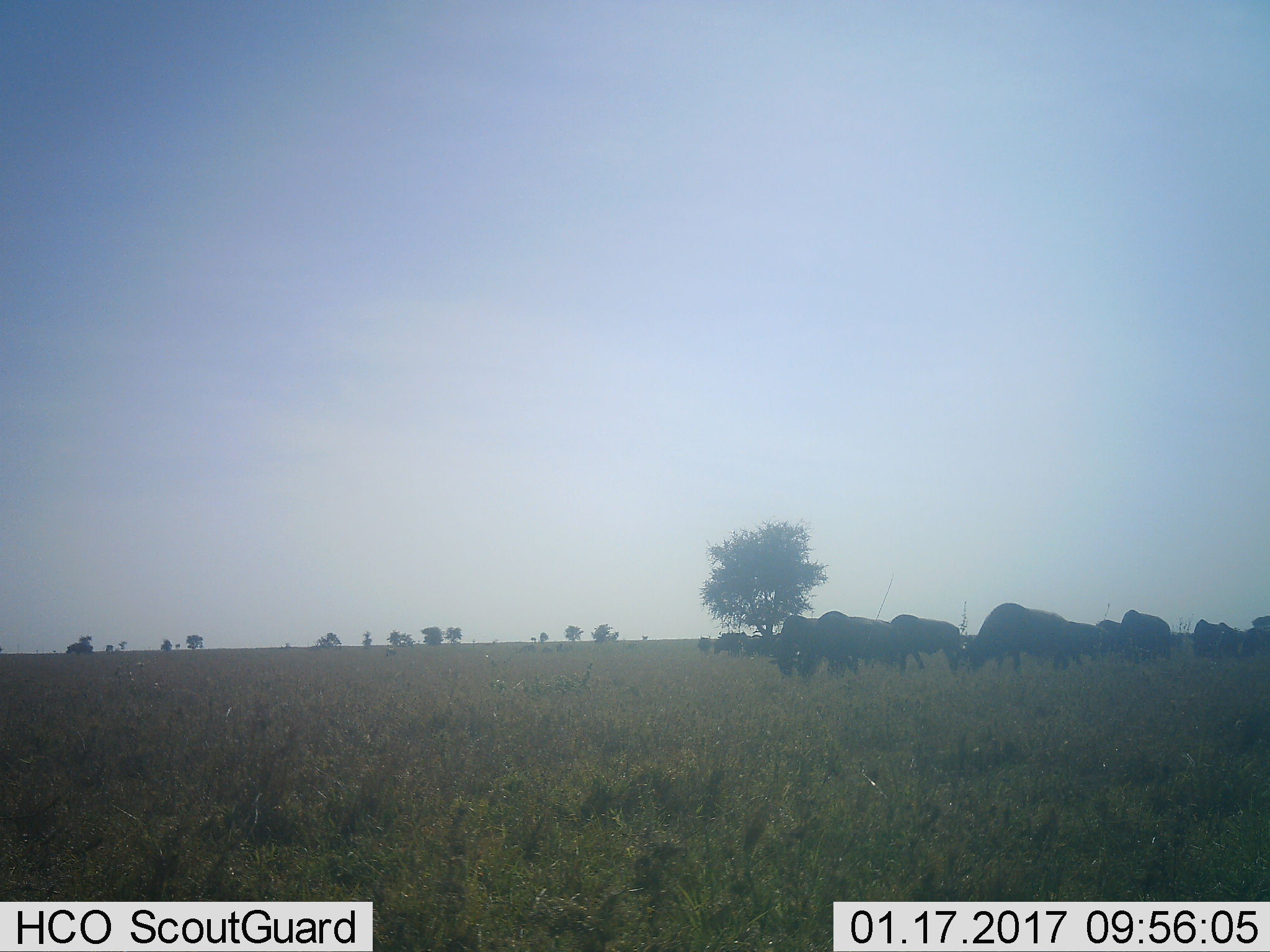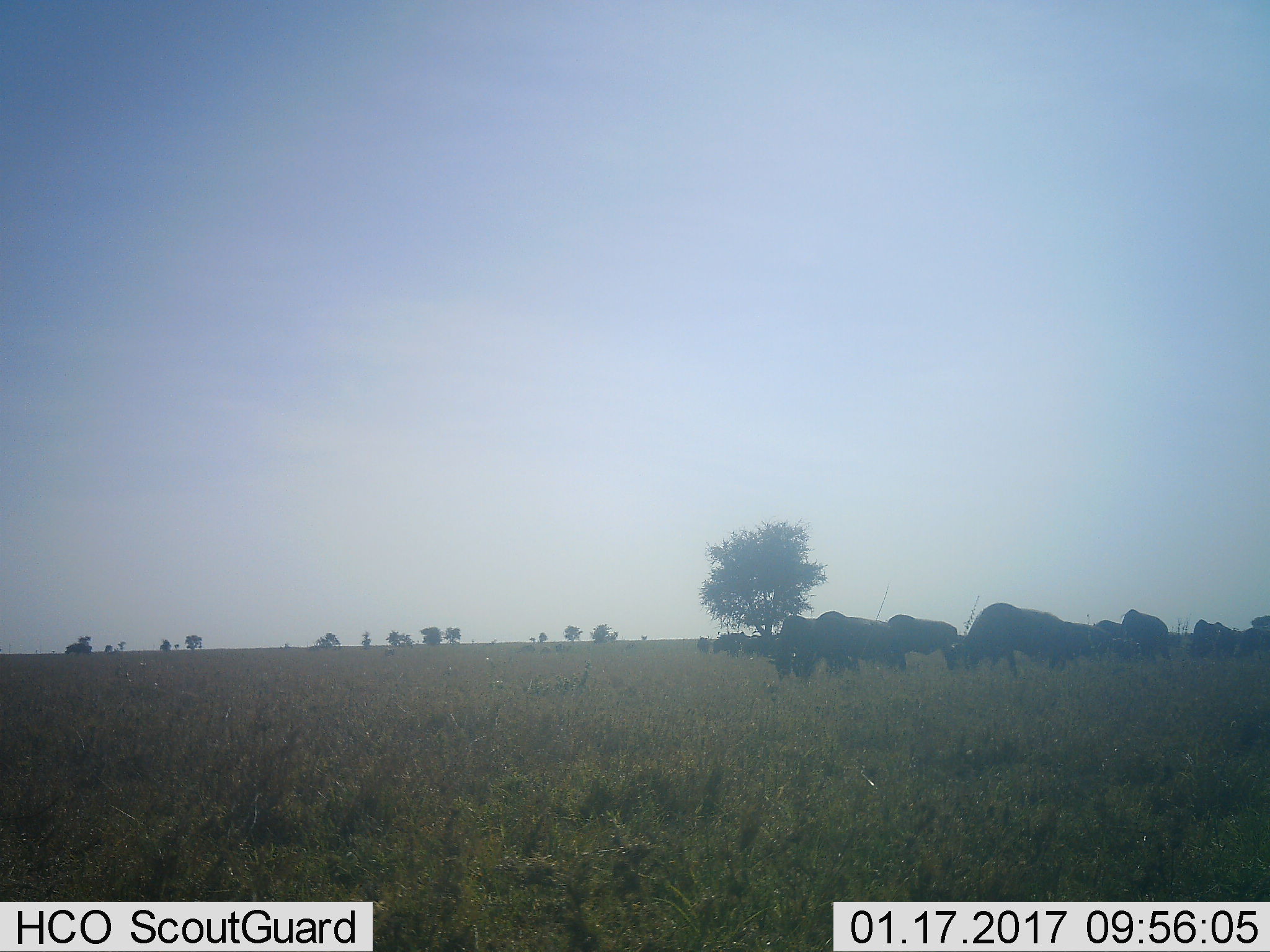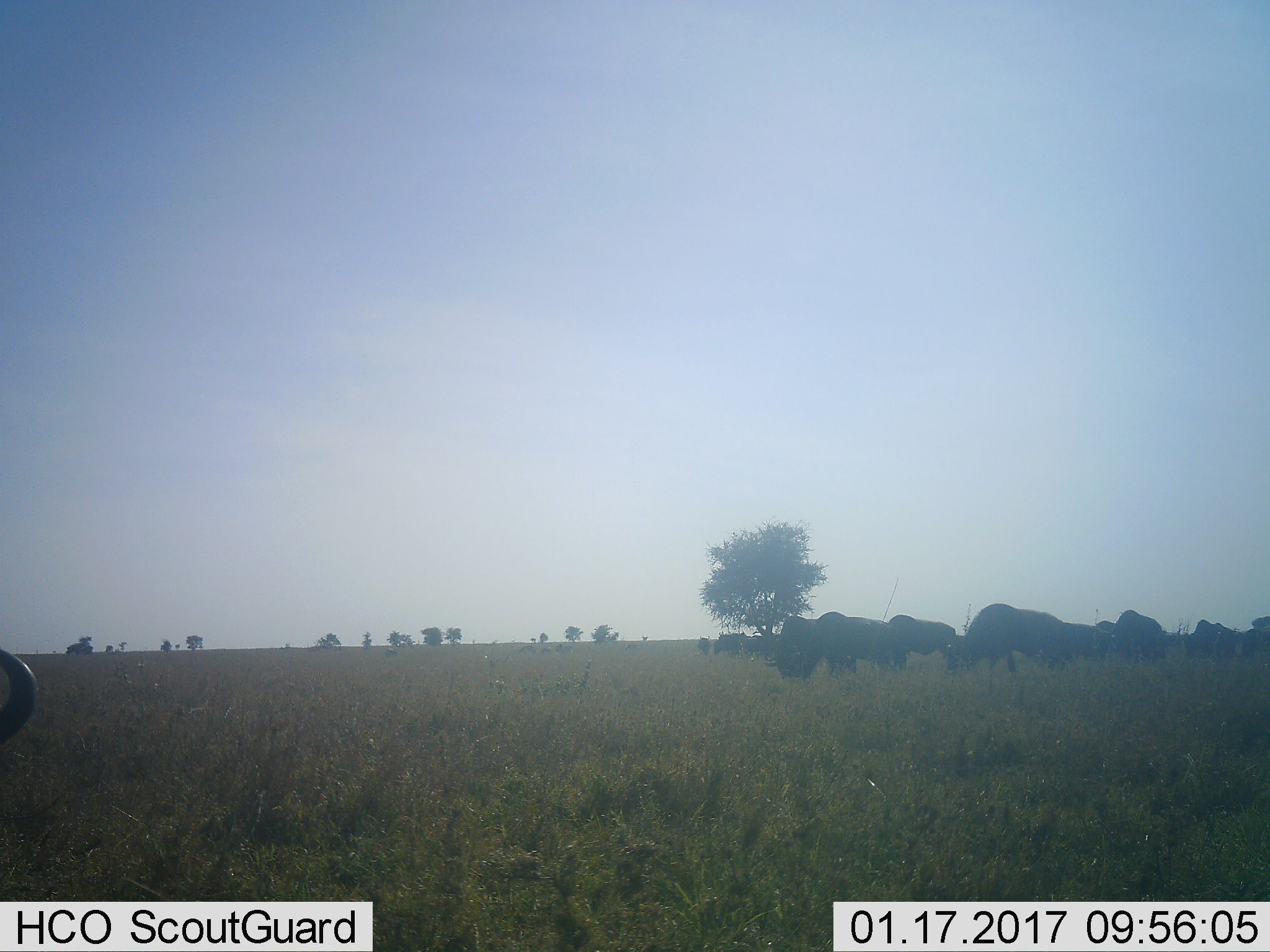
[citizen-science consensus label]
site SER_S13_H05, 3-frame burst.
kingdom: Animalia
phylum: Chordata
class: Mammalia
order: Artiodactyla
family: Bovidae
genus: Connochaetes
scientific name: Connochaetes taurinus taurinus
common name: blue wildebeest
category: wildebeestblue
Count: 11-50.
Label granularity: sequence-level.